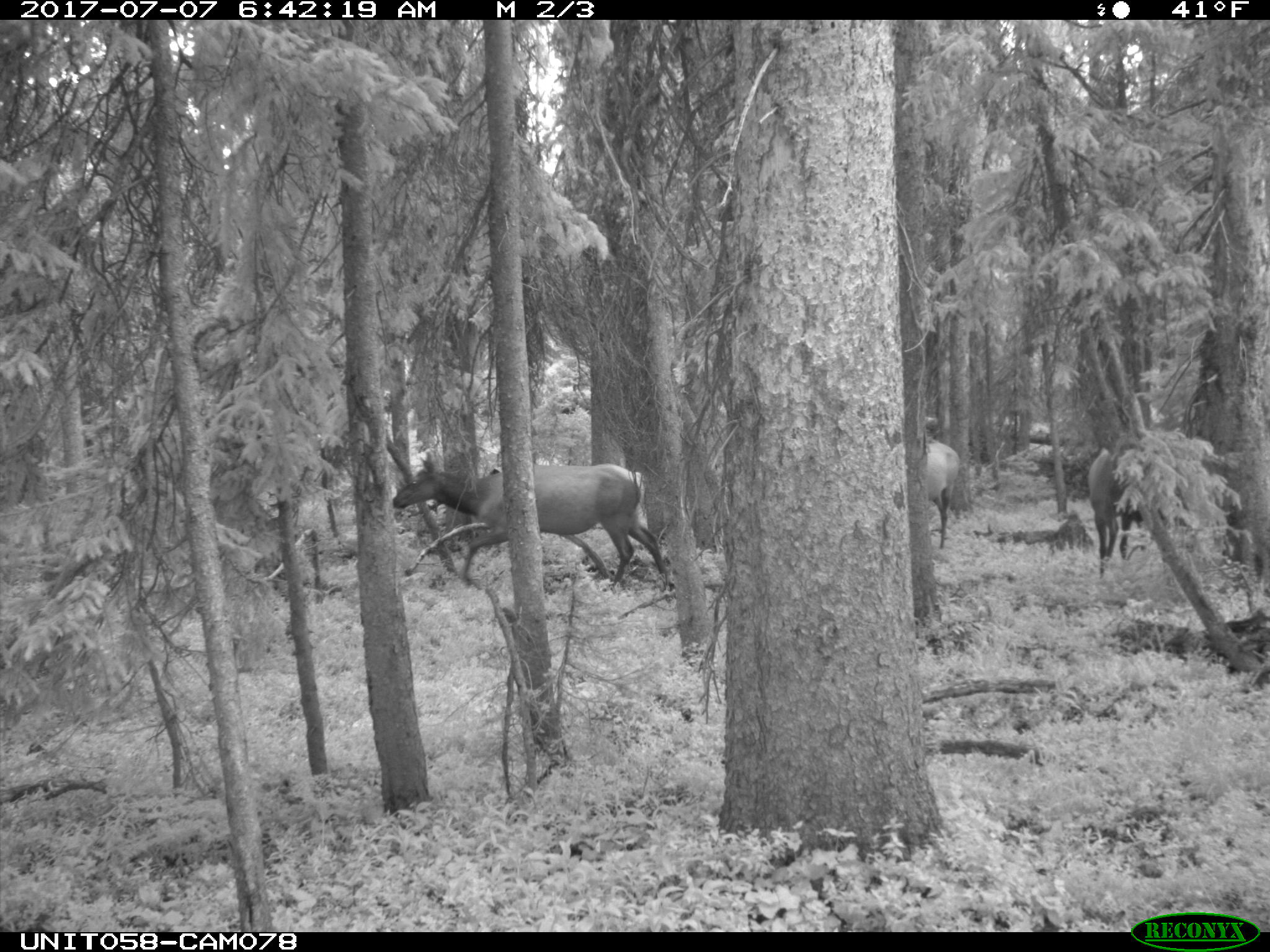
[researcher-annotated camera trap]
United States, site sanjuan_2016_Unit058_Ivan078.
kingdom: Animalia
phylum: Chordata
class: Mammalia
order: Artiodactyla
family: Cervidae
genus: Cervus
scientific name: Cervus elaphus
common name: red deer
Cervus elaphus (red deer).